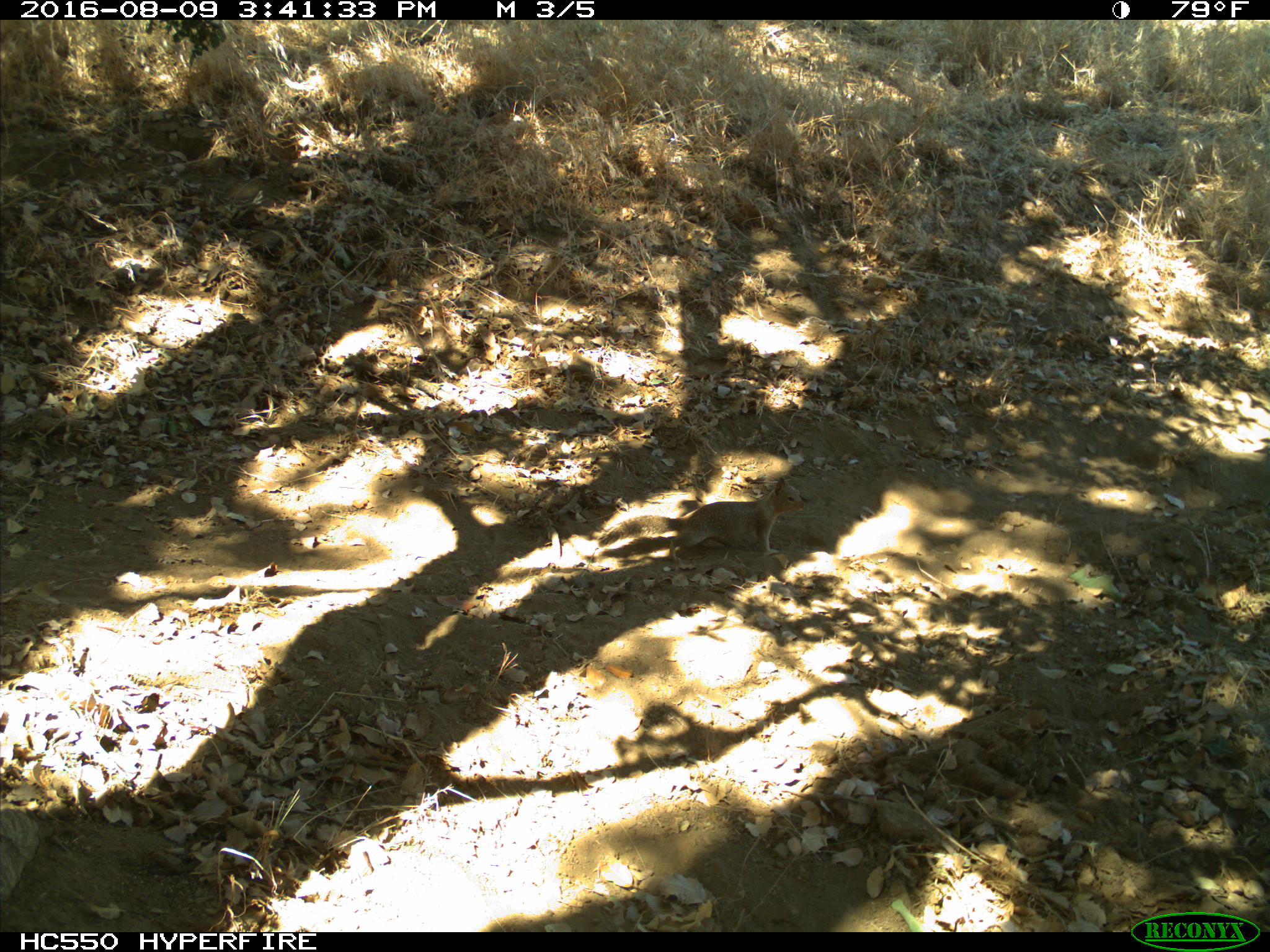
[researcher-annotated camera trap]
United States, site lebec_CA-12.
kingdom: Animalia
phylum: Chordata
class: Mammalia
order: Rodentia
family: Sciuridae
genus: Otospermophilus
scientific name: Otospermophilus beecheyi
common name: california ground squirrel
Otospermophilus beecheyi (california ground squirrel).